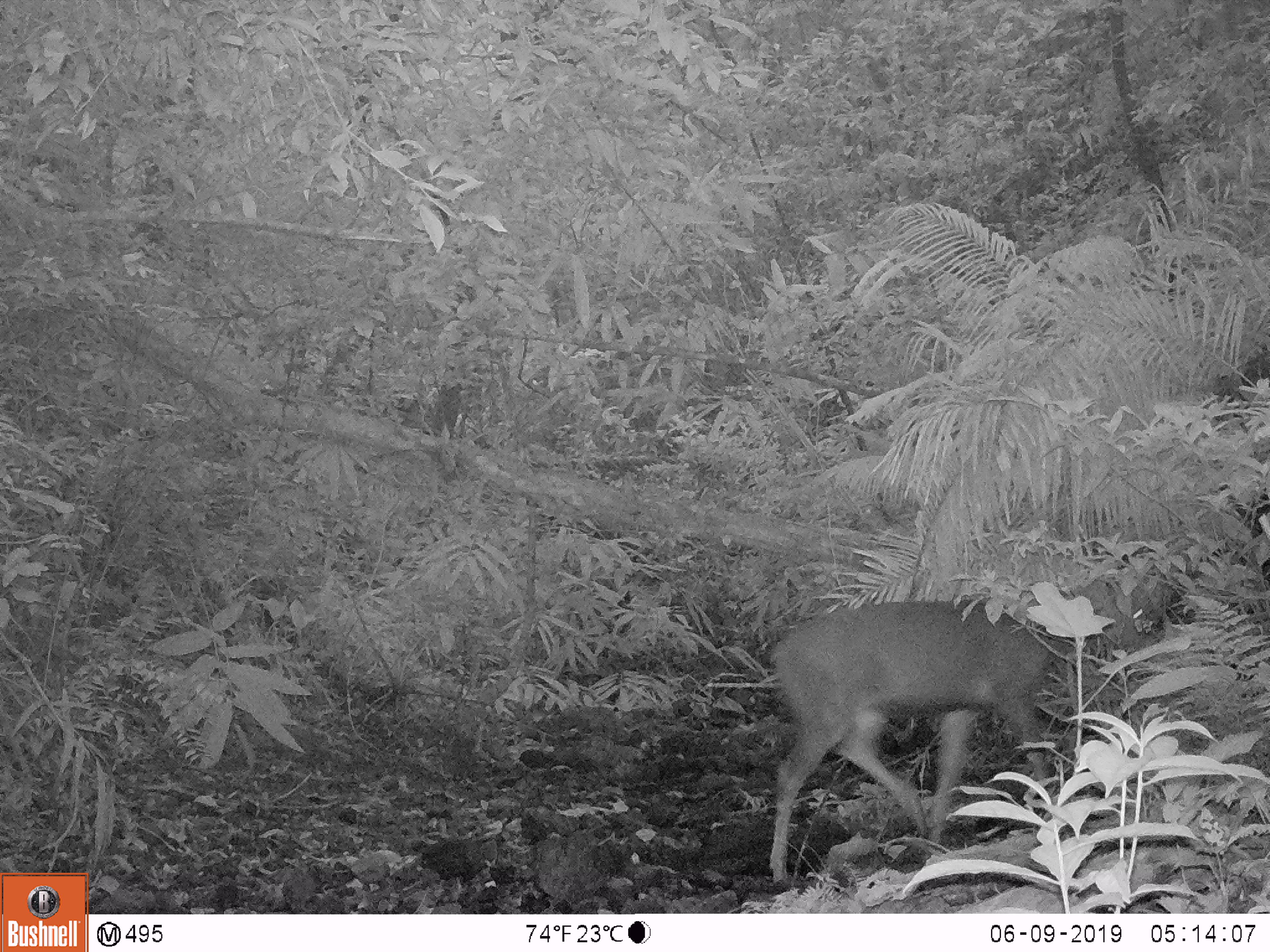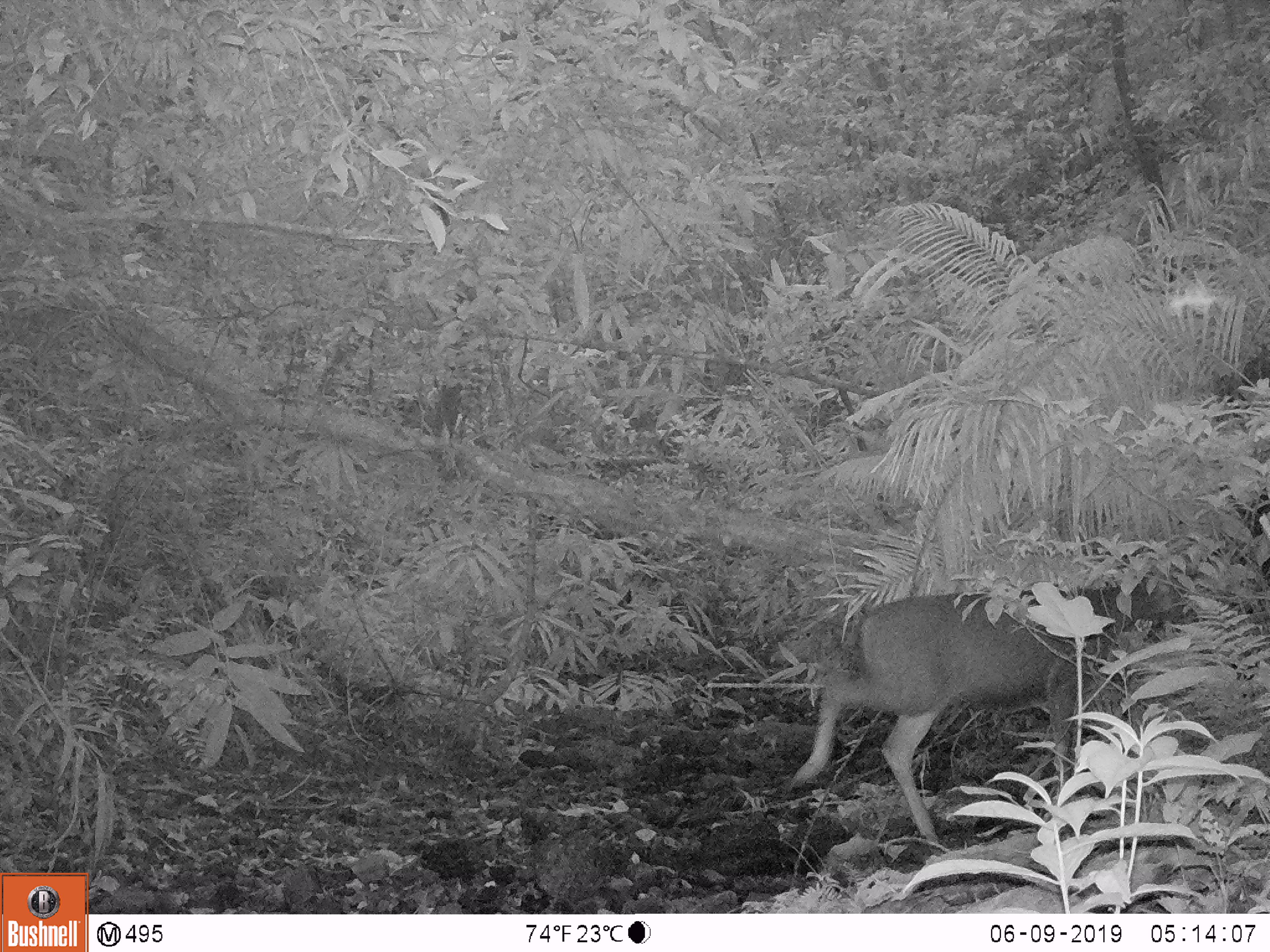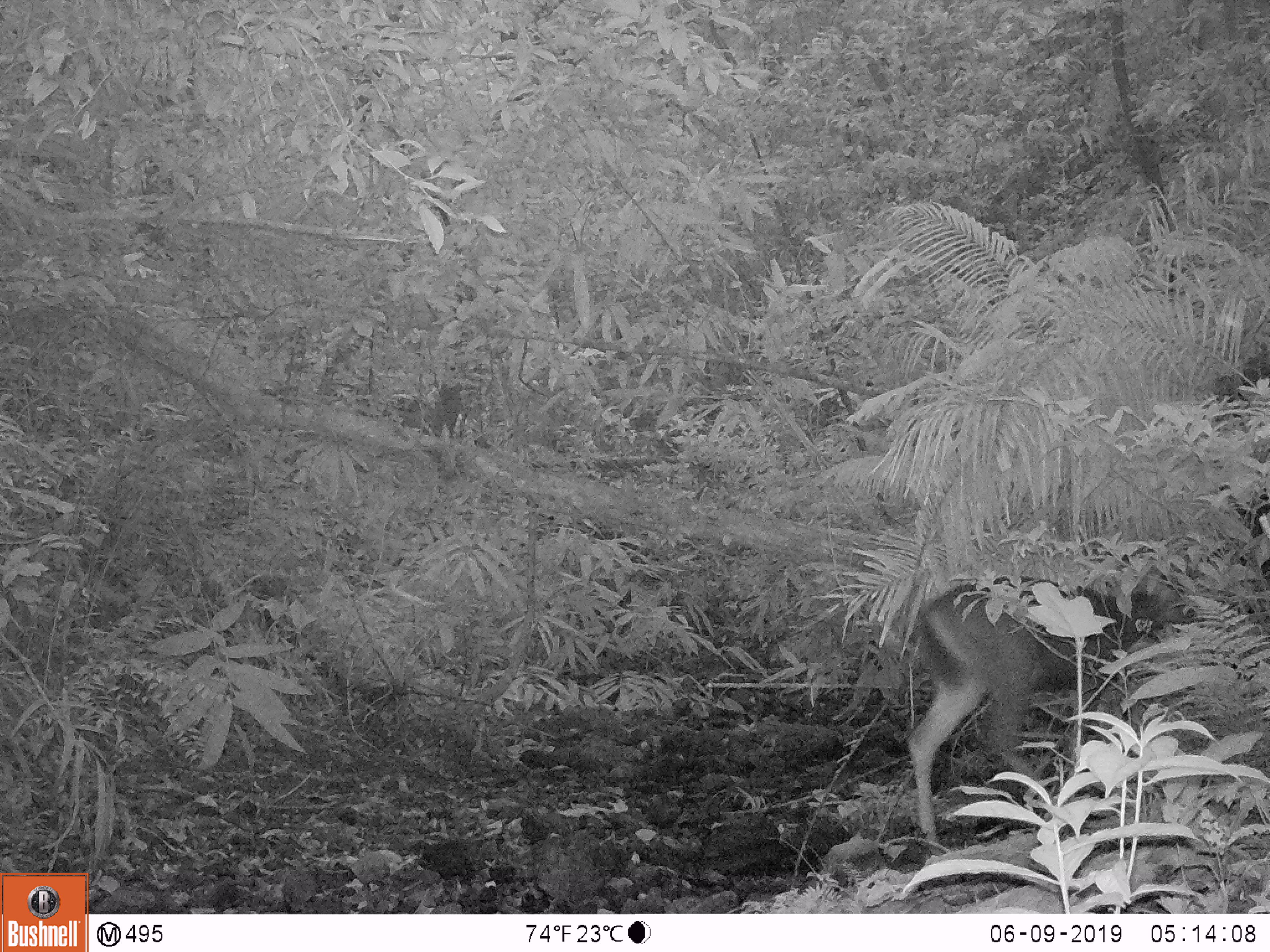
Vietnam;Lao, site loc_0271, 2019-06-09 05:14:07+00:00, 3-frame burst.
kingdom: Animalia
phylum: Chordata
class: Mammalia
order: Artiodactyla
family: Cervidae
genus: Rusa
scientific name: Rusa unicolor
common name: sambar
Sambar (Rusa unicolor). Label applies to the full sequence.